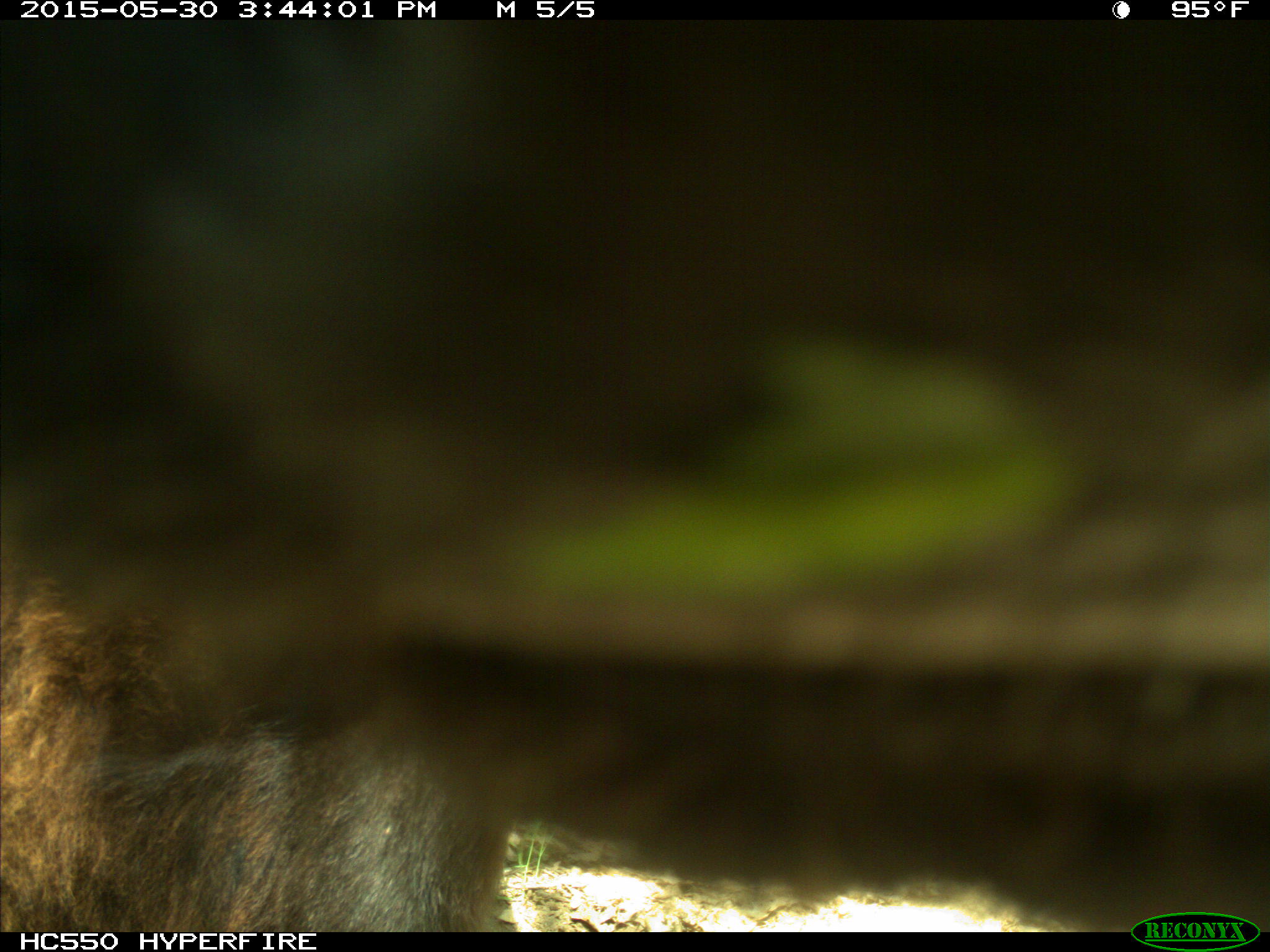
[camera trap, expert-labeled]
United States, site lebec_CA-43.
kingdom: Animalia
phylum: Chordata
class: Mammalia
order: Artiodactyla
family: Bovidae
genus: Bos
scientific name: Bos taurus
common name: domestic cow